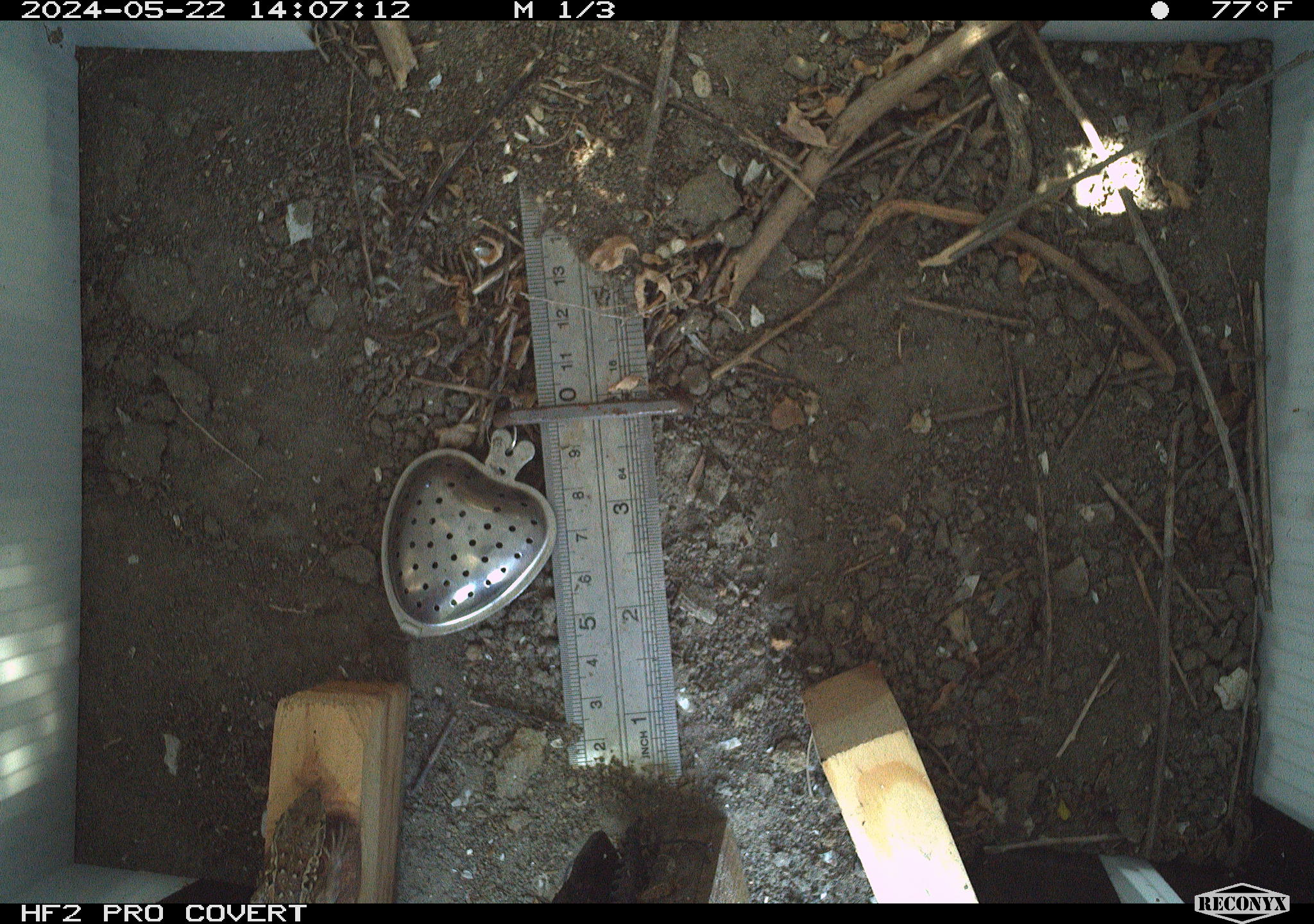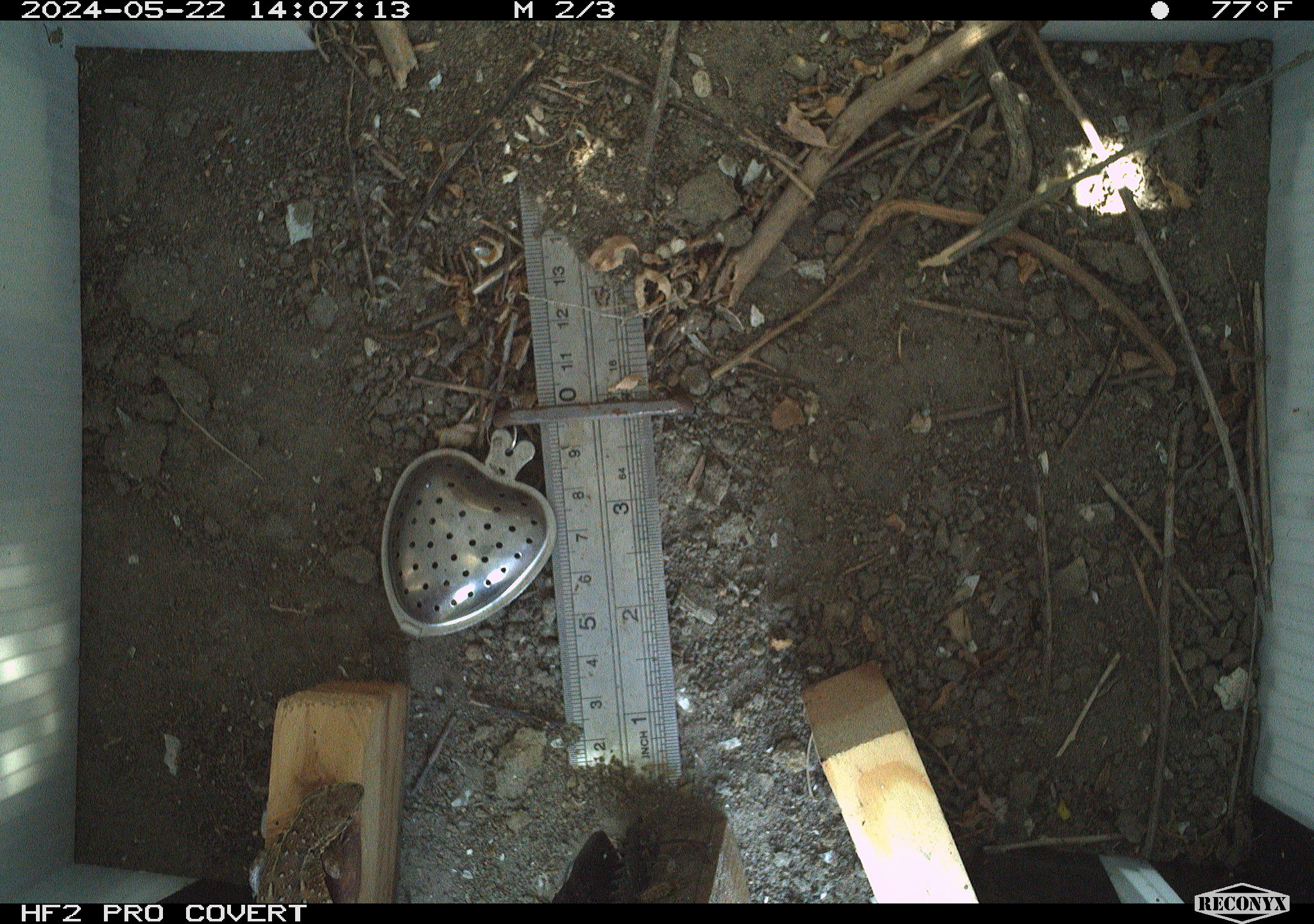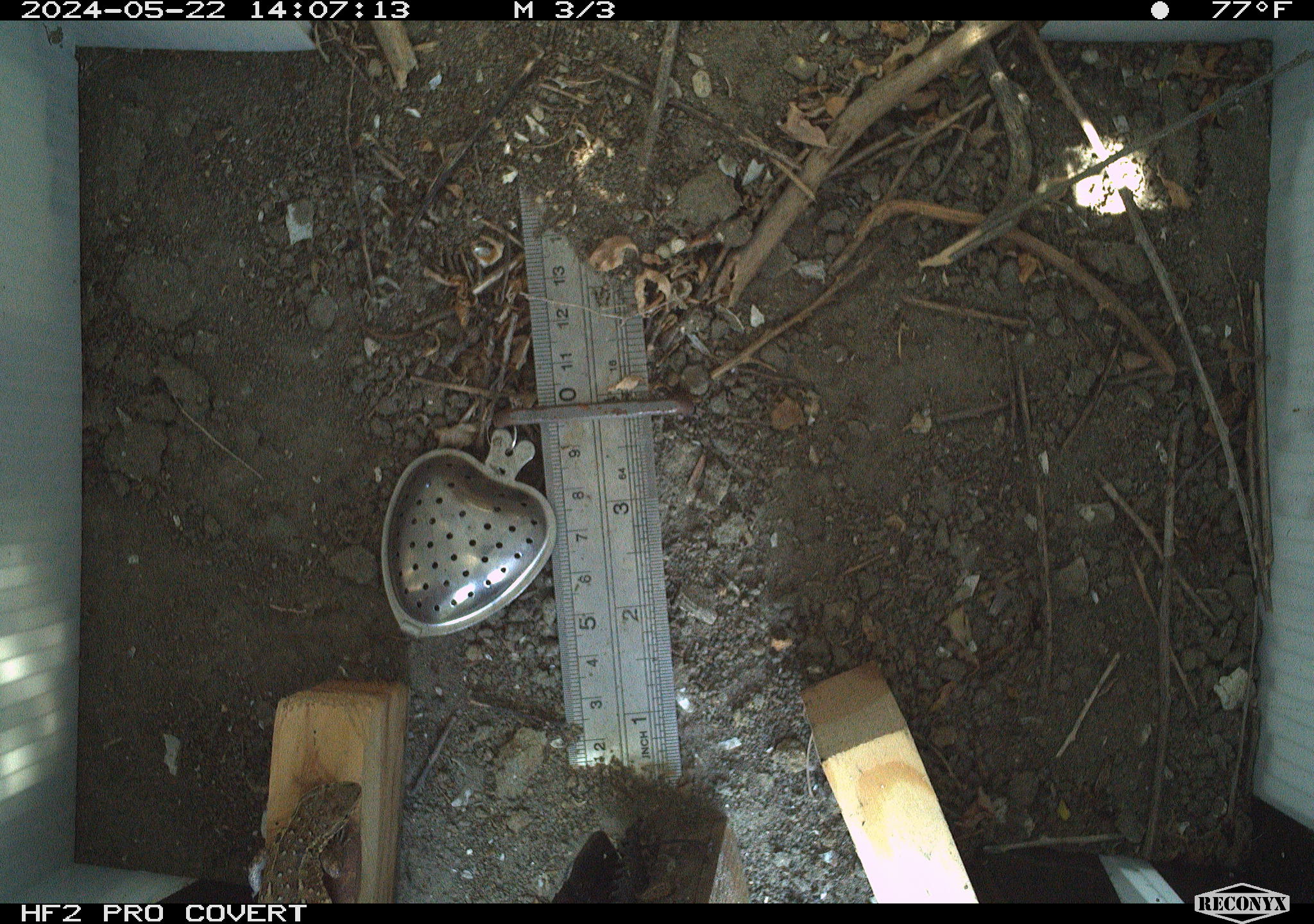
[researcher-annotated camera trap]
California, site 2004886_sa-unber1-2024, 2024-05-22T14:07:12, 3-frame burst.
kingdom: Animalia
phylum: Chordata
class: Reptilia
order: Squamata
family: Phrynosomatidae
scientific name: Phrynosomatidae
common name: phrynosomatid lizards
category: phrynosomatidae family